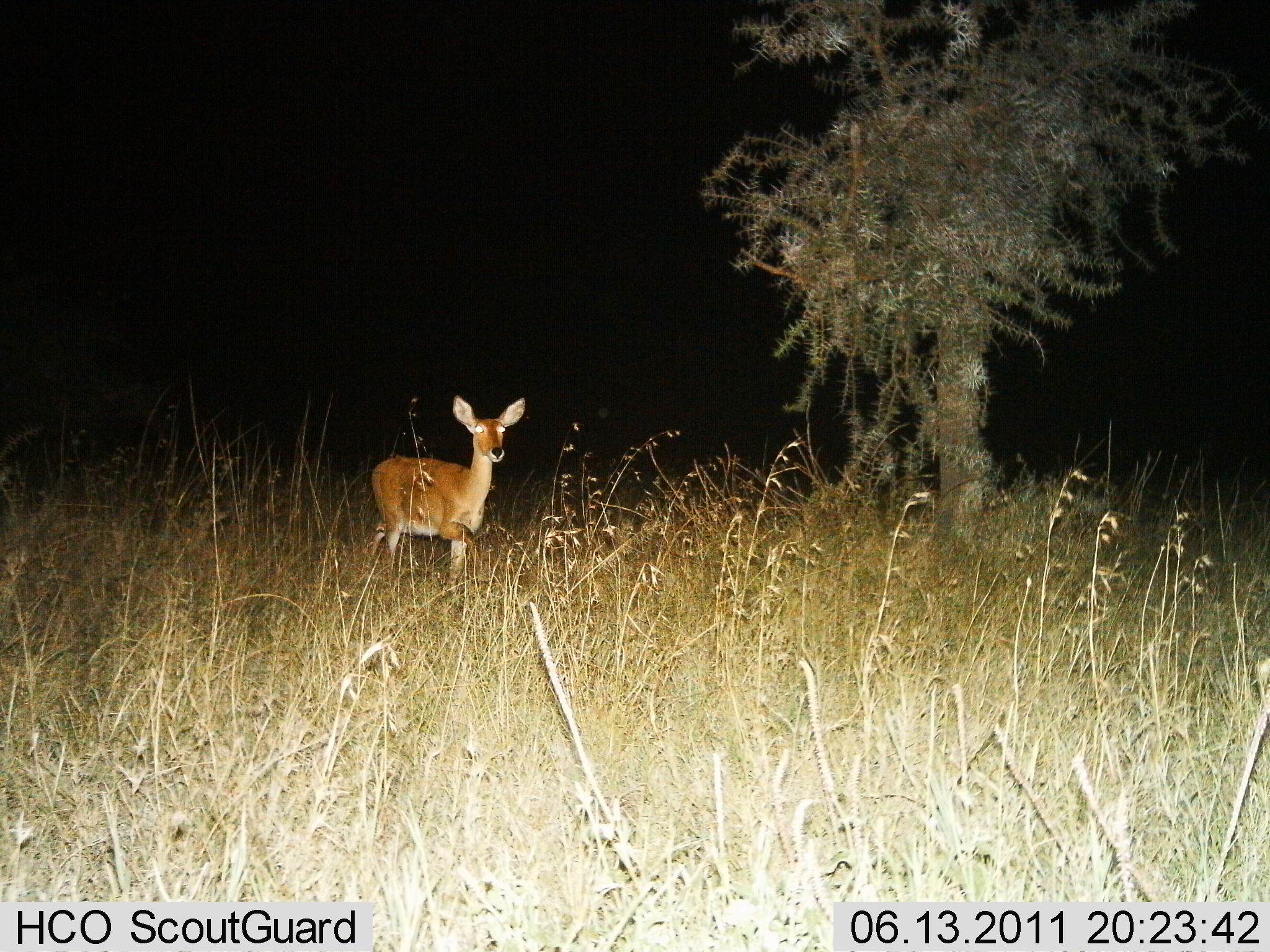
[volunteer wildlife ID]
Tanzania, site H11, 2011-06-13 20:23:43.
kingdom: Animalia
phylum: Chordata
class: Mammalia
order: Artiodactyla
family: Bovidae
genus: Redunca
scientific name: Redunca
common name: reedbuck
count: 1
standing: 60%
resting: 0%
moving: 20%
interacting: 20%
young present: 0%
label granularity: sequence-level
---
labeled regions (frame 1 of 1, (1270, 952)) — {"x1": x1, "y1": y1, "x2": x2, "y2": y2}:
animal: {"x1": 363, "y1": 394, "x2": 527, "y2": 604}